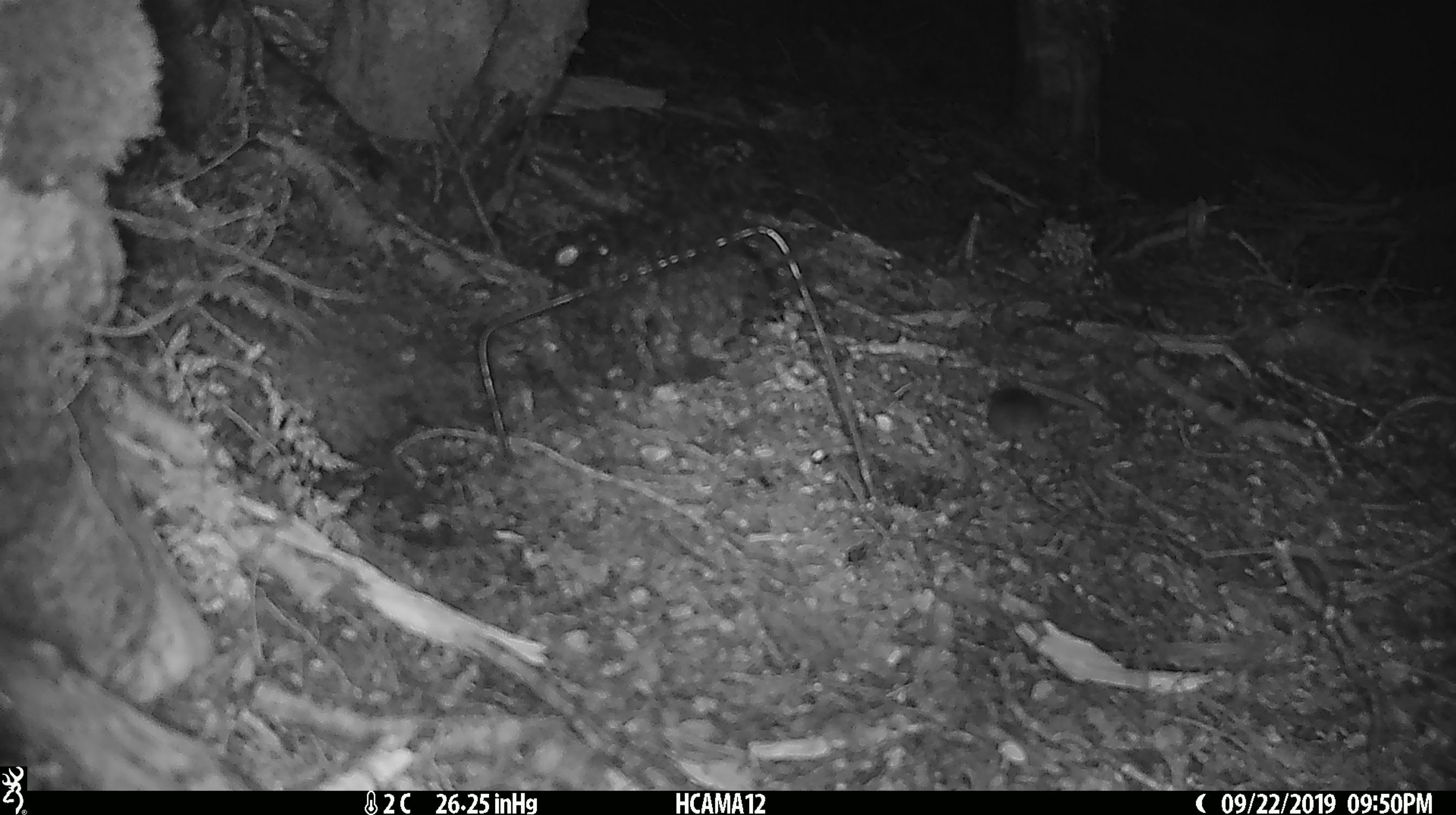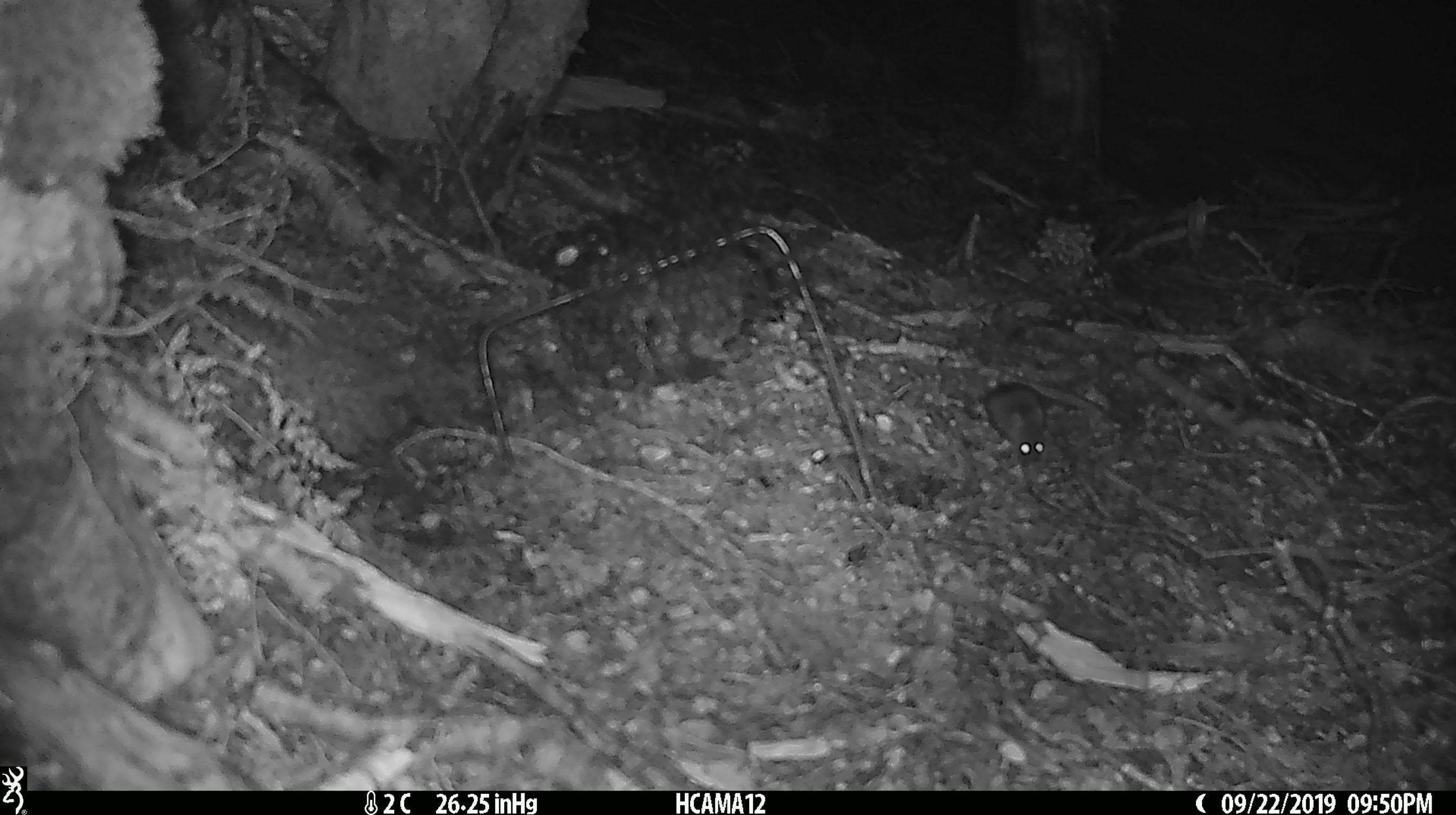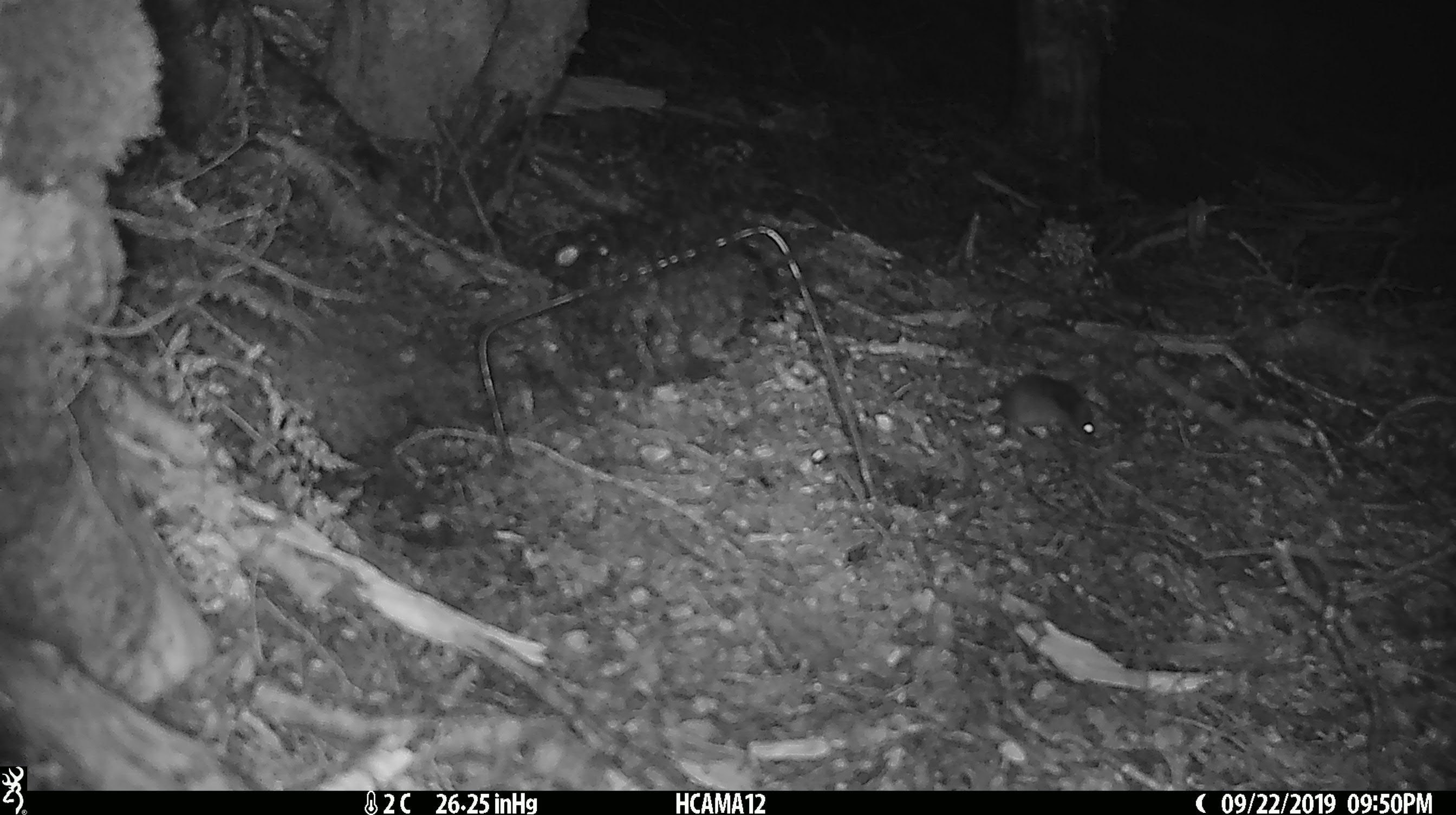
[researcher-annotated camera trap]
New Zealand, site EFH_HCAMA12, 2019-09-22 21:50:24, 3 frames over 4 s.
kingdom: Animalia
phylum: Chordata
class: Mammalia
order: Rodentia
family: Muridae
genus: Mus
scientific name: Mus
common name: mouse